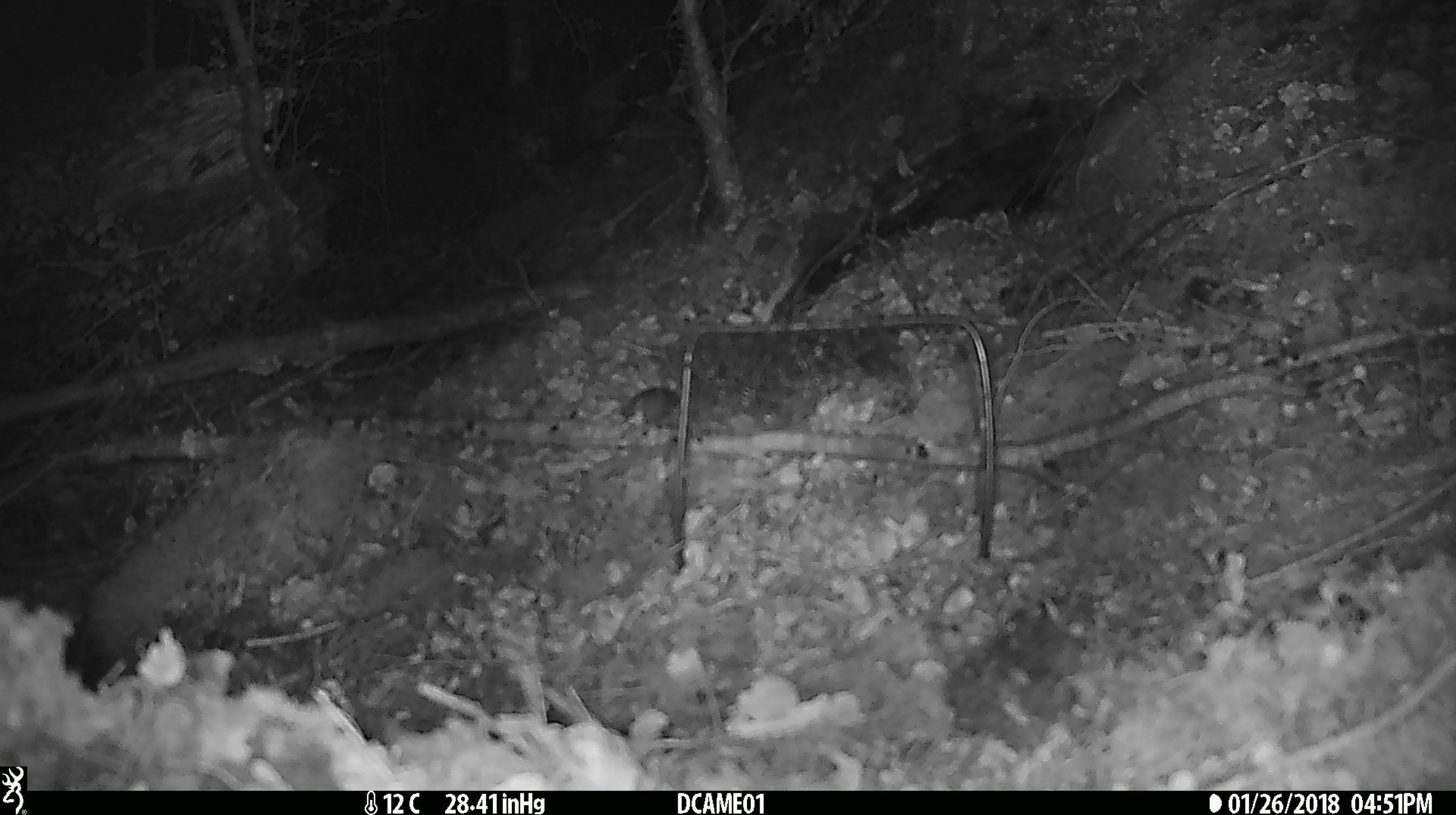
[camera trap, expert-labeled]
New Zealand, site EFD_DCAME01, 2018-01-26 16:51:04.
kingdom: Animalia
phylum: Chordata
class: Mammalia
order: Rodentia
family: Muridae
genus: Mus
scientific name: Mus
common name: mouse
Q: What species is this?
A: Mouse (Mus).